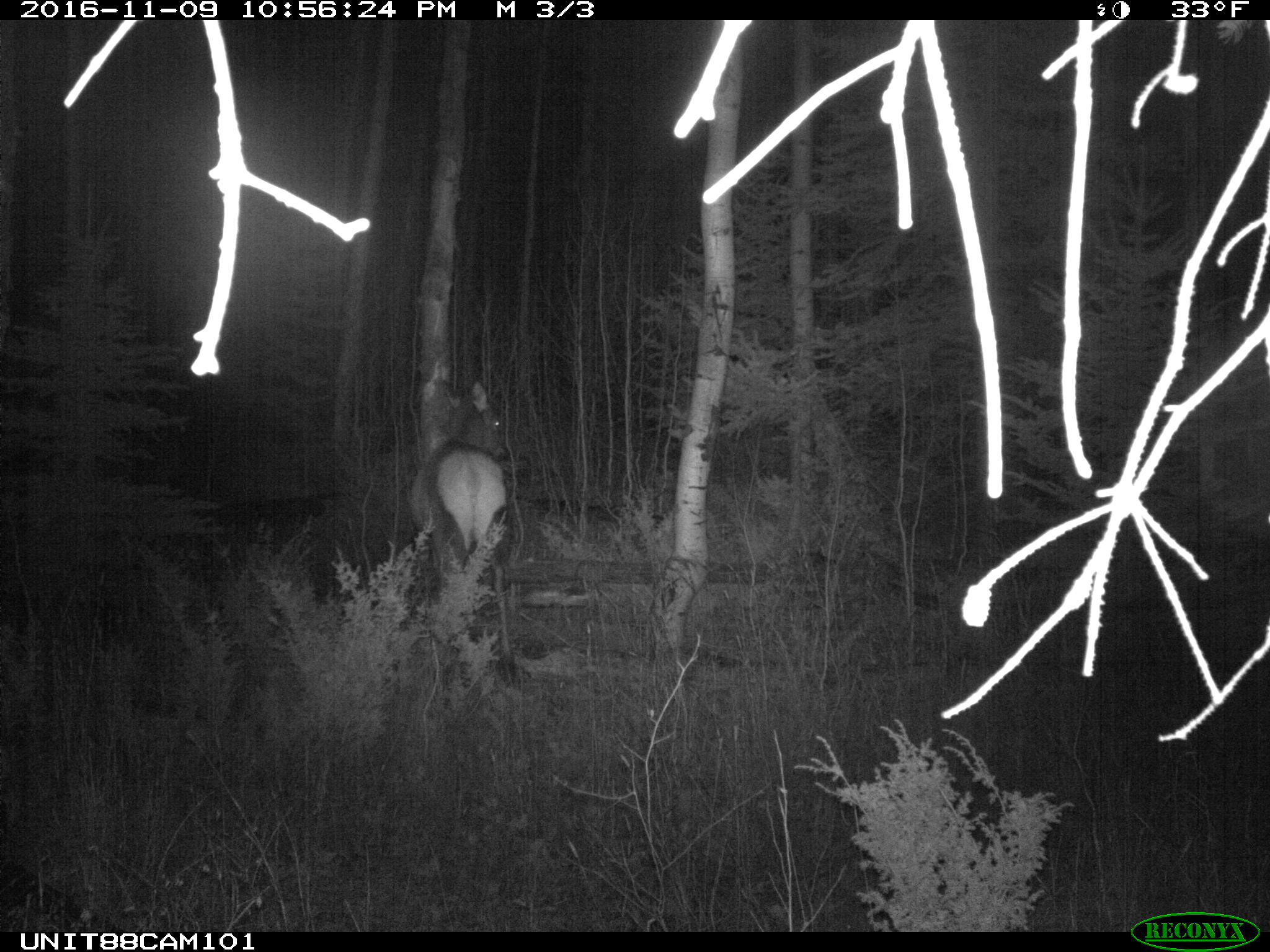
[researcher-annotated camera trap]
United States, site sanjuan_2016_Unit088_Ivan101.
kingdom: Animalia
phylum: Chordata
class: Mammalia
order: Artiodactyla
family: Cervidae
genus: Cervus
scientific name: Cervus elaphus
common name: red deer